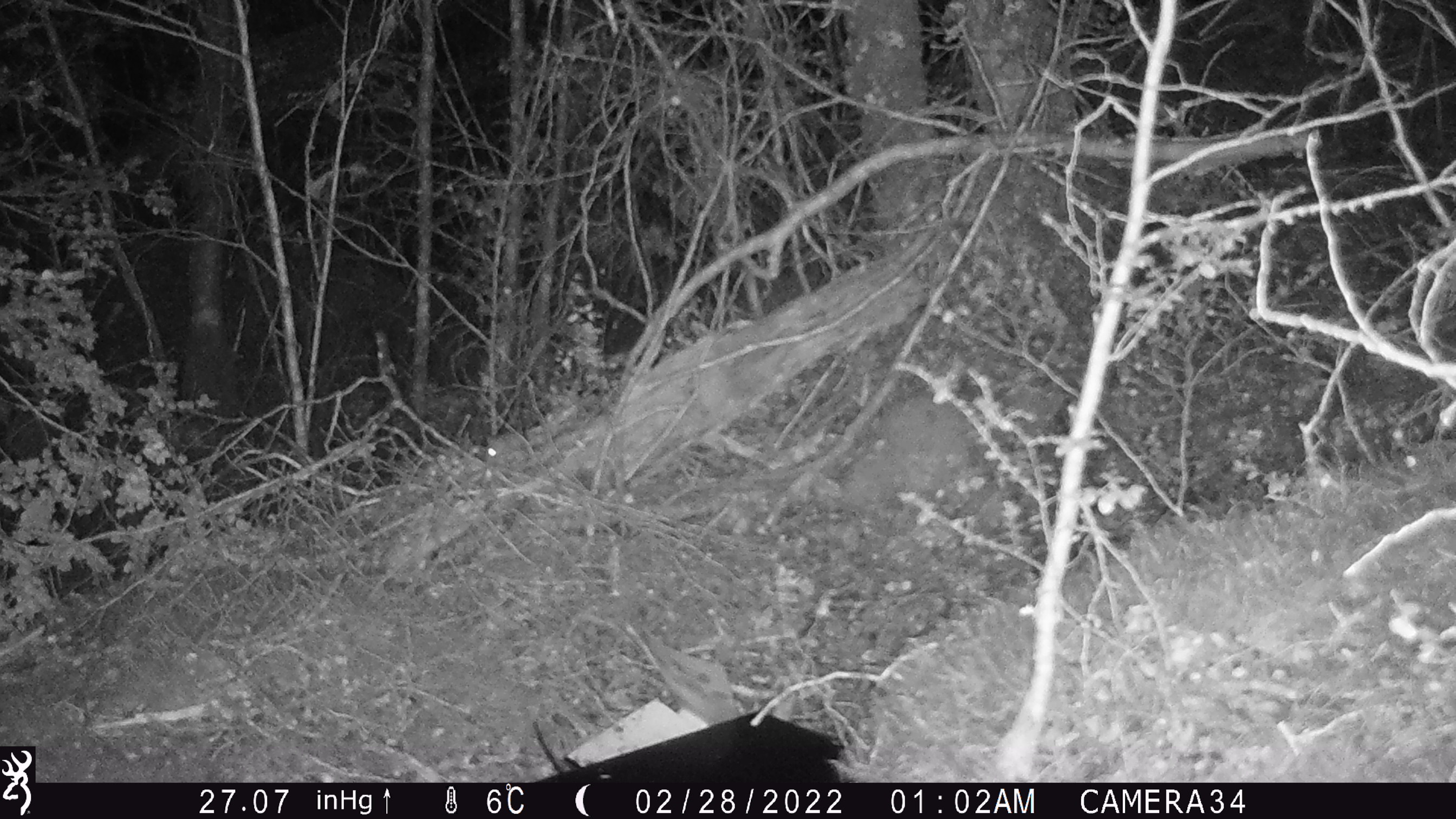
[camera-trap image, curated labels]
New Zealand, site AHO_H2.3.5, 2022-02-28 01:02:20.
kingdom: Animalia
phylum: Chordata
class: Mammalia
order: Rodentia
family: Muridae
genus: Mus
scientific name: Mus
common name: mouse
Mouse (Mus).